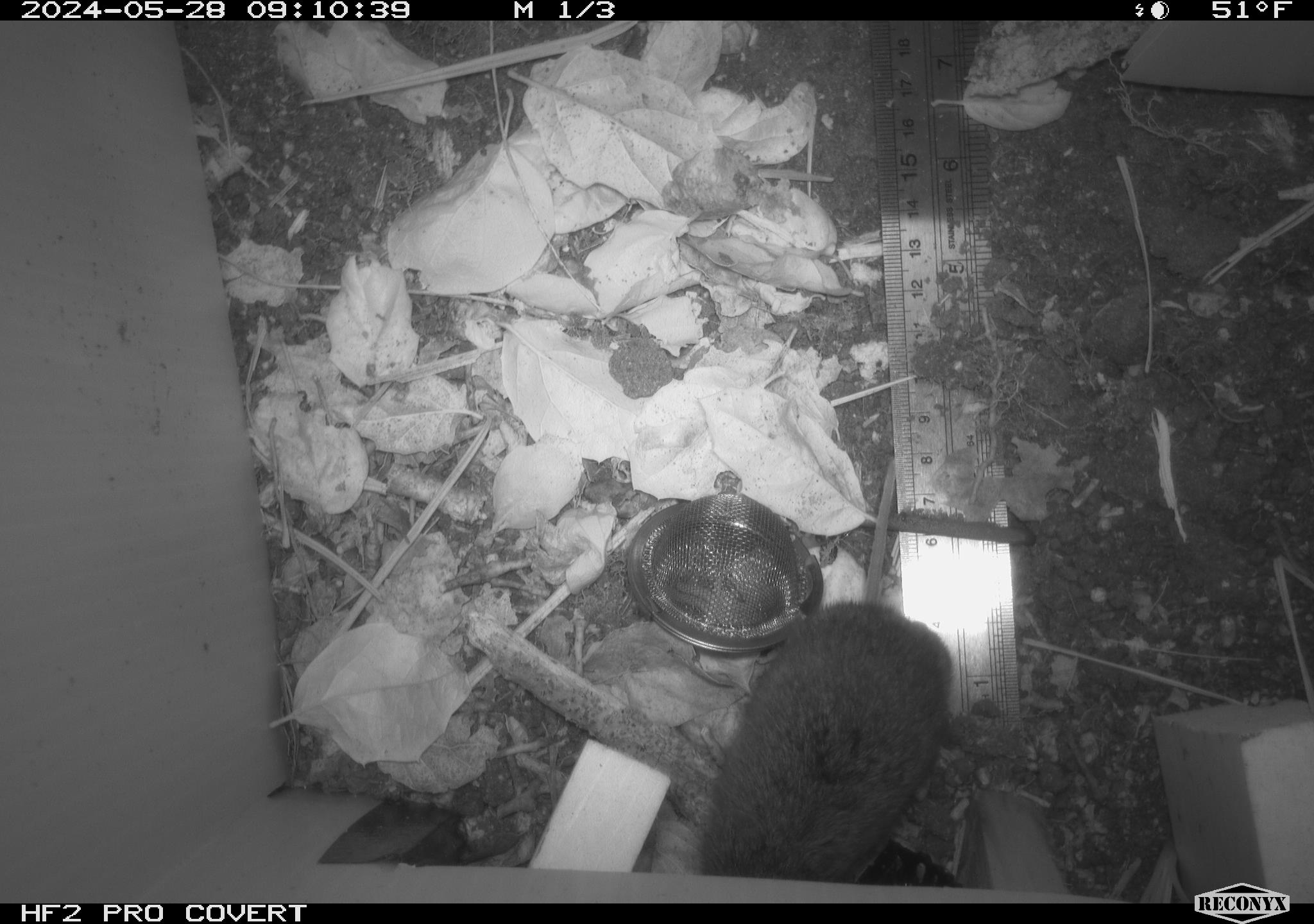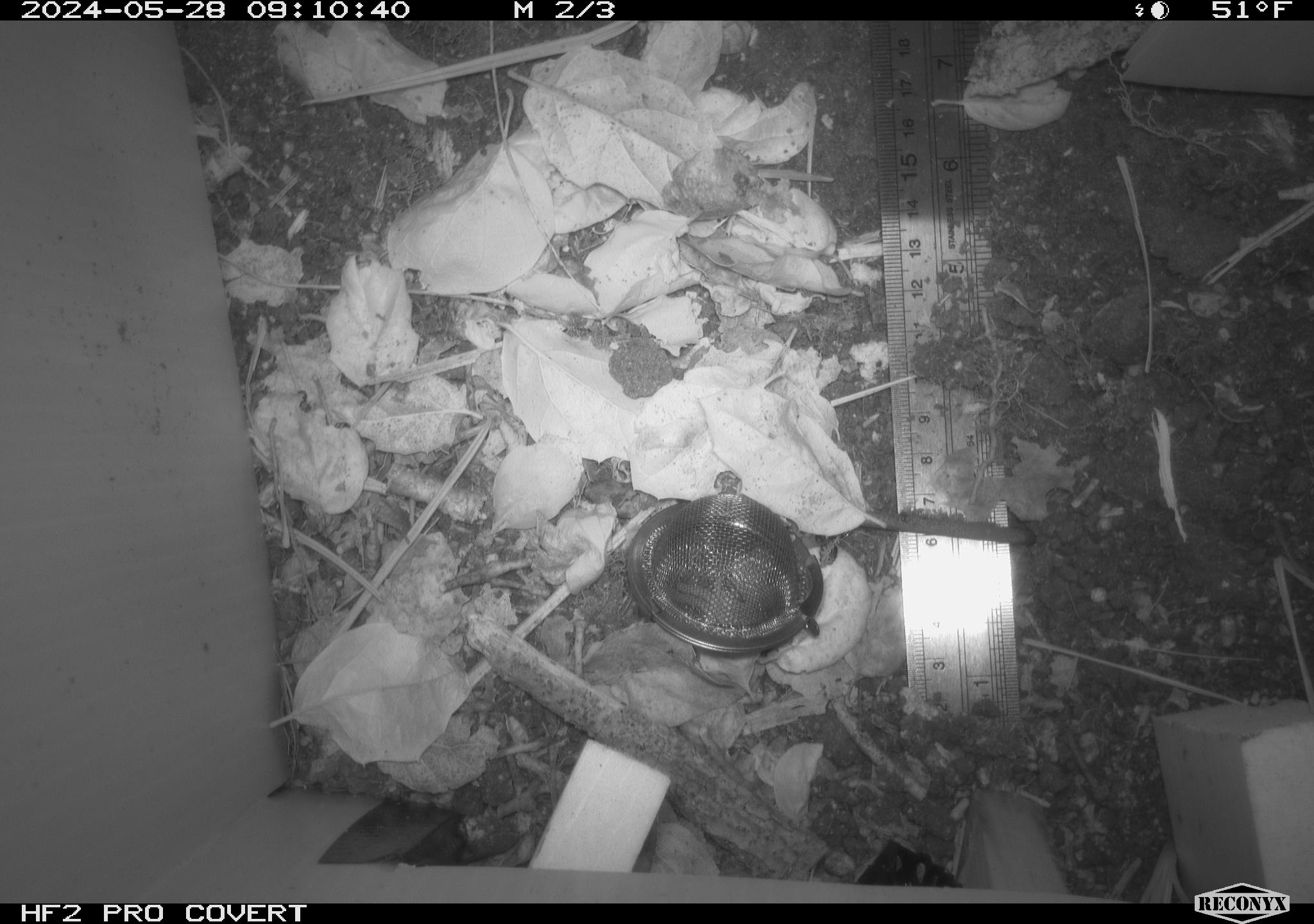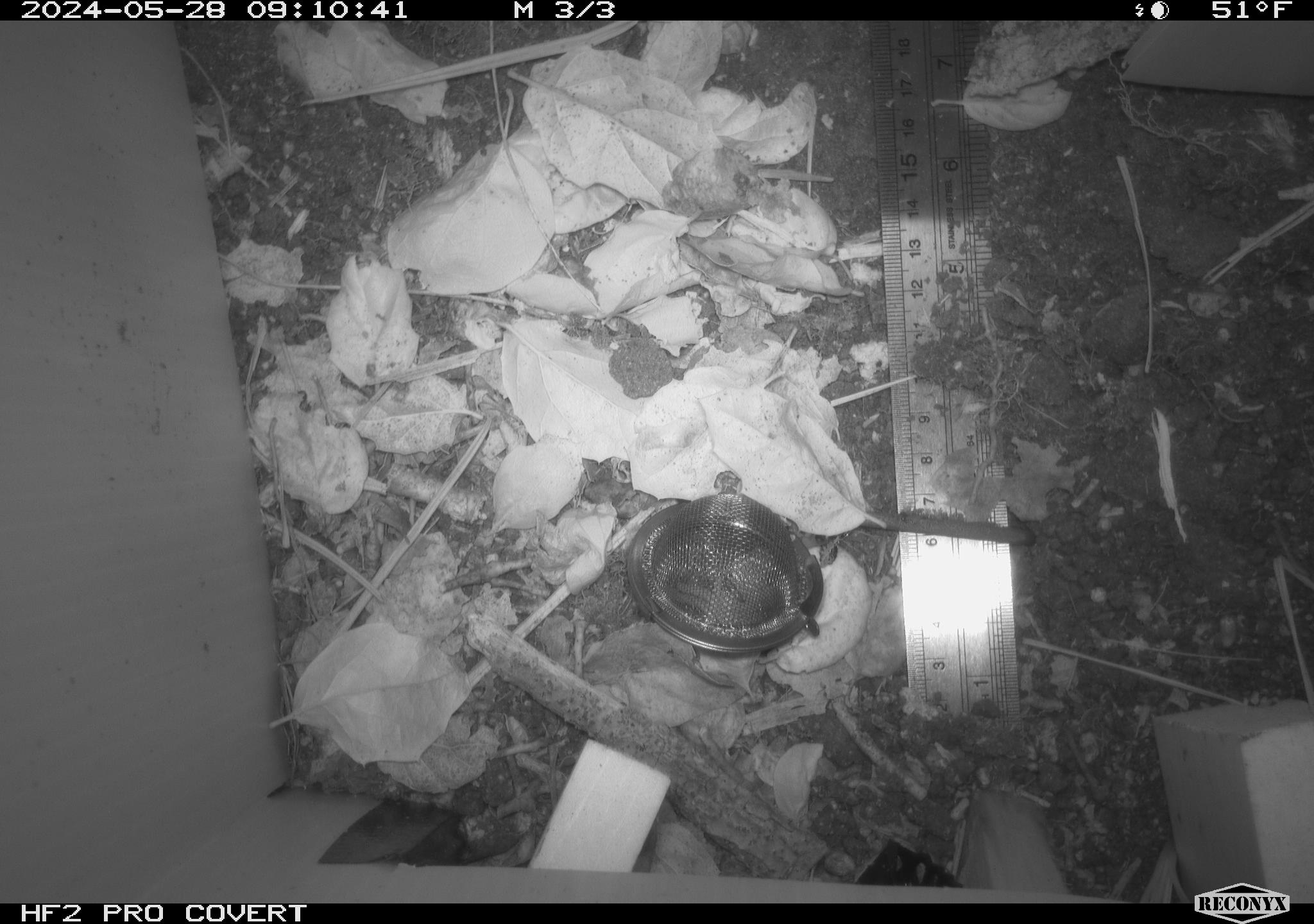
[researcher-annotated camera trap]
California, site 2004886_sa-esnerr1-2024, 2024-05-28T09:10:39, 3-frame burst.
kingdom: Animalia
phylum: Chordata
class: Mammalia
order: Rodentia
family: Cricetidae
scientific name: Cricetidae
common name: hamsters, voles, lemmings, and allies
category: cricetidae family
Cricetidae family (hamsters, voles, lemmings, and allies) (Cricetidae).